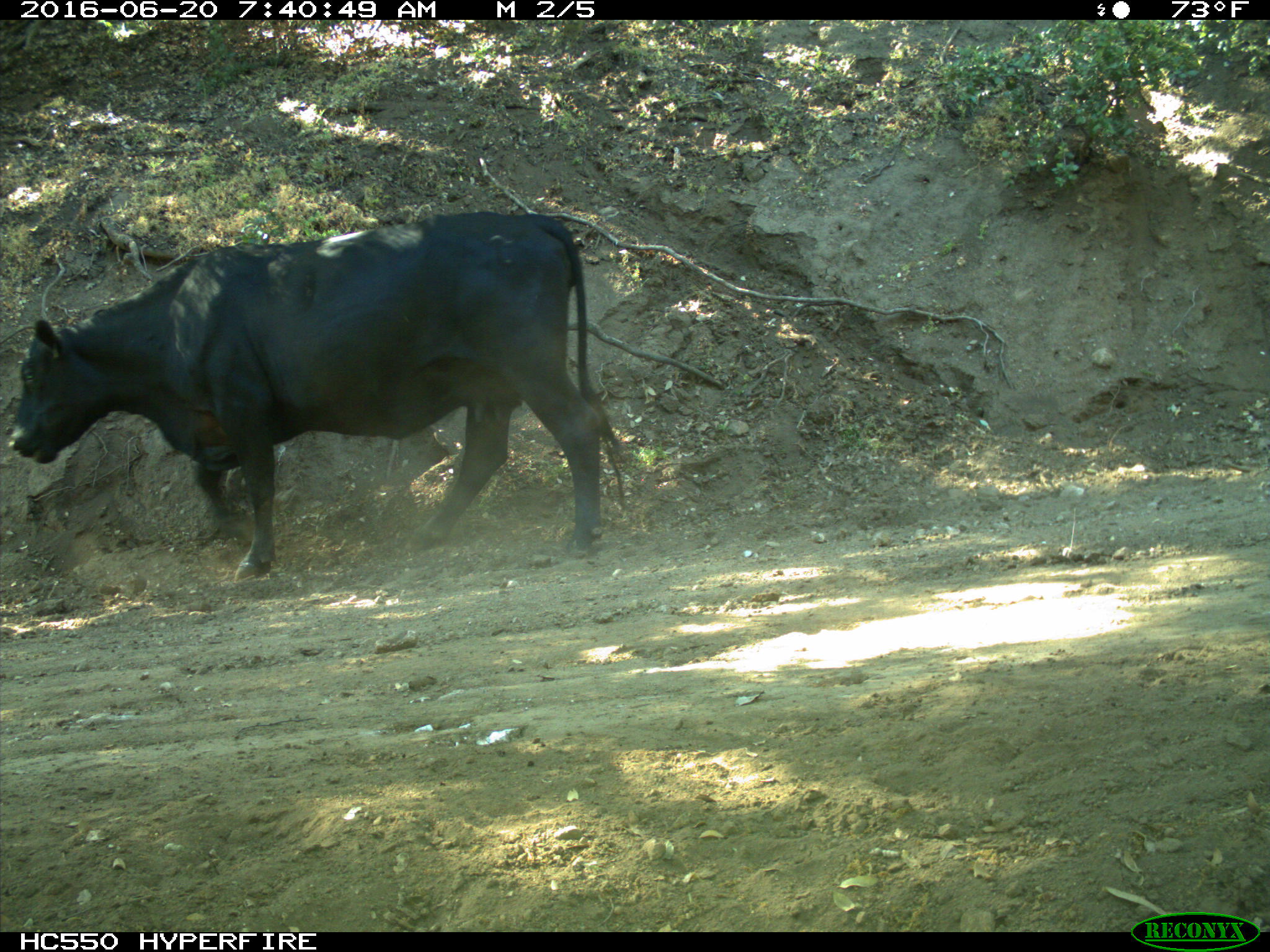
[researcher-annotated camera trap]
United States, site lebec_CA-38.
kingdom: Animalia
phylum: Chordata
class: Mammalia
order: Artiodactyla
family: Bovidae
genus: Bos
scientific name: Bos taurus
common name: domestic cow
Bos taurus (domestic cow).